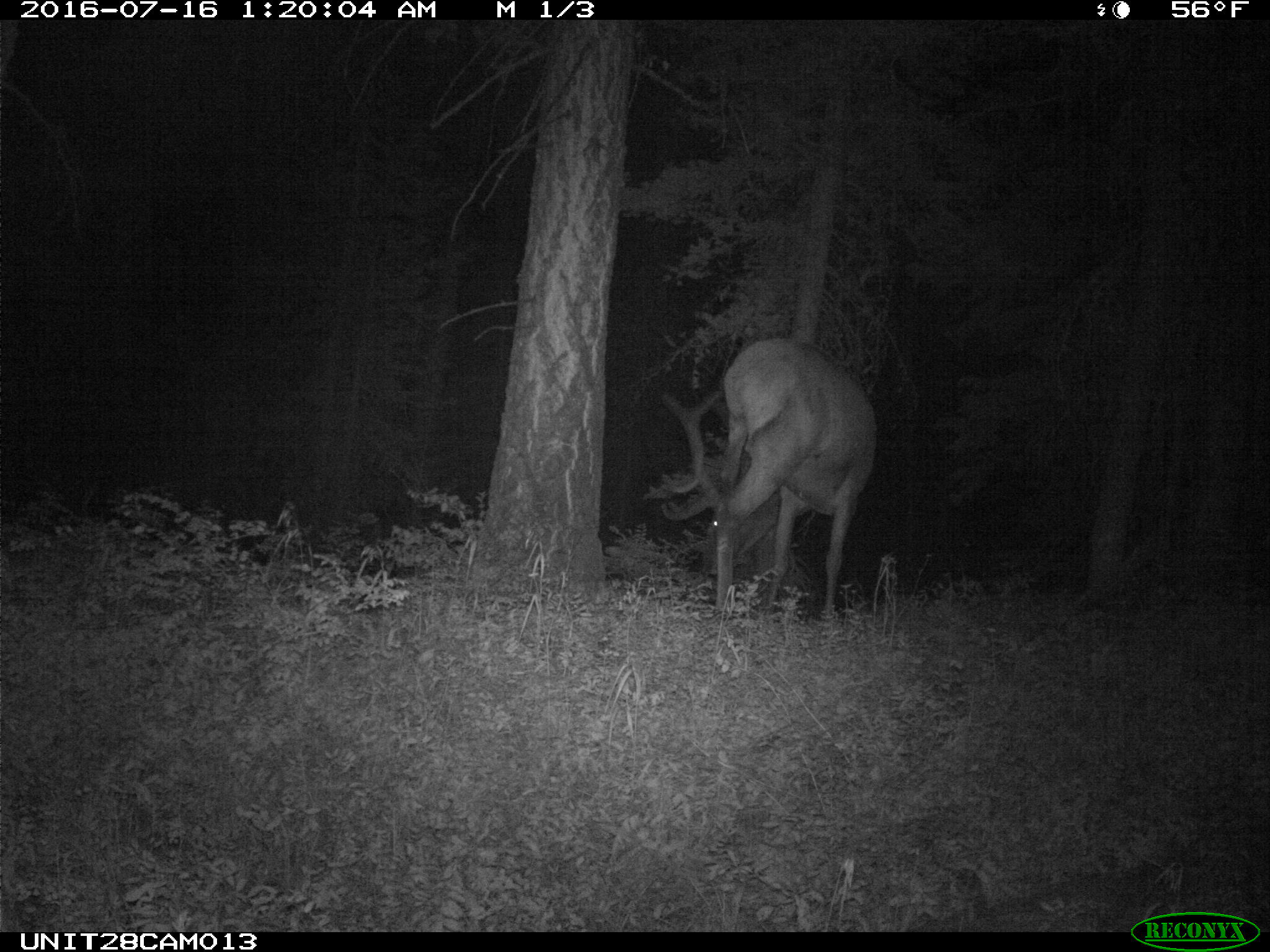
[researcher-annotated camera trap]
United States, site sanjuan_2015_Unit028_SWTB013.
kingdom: Animalia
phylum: Chordata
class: Mammalia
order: Artiodactyla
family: Cervidae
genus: Cervus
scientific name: Cervus elaphus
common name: red deer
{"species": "Cervus elaphus (red deer)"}